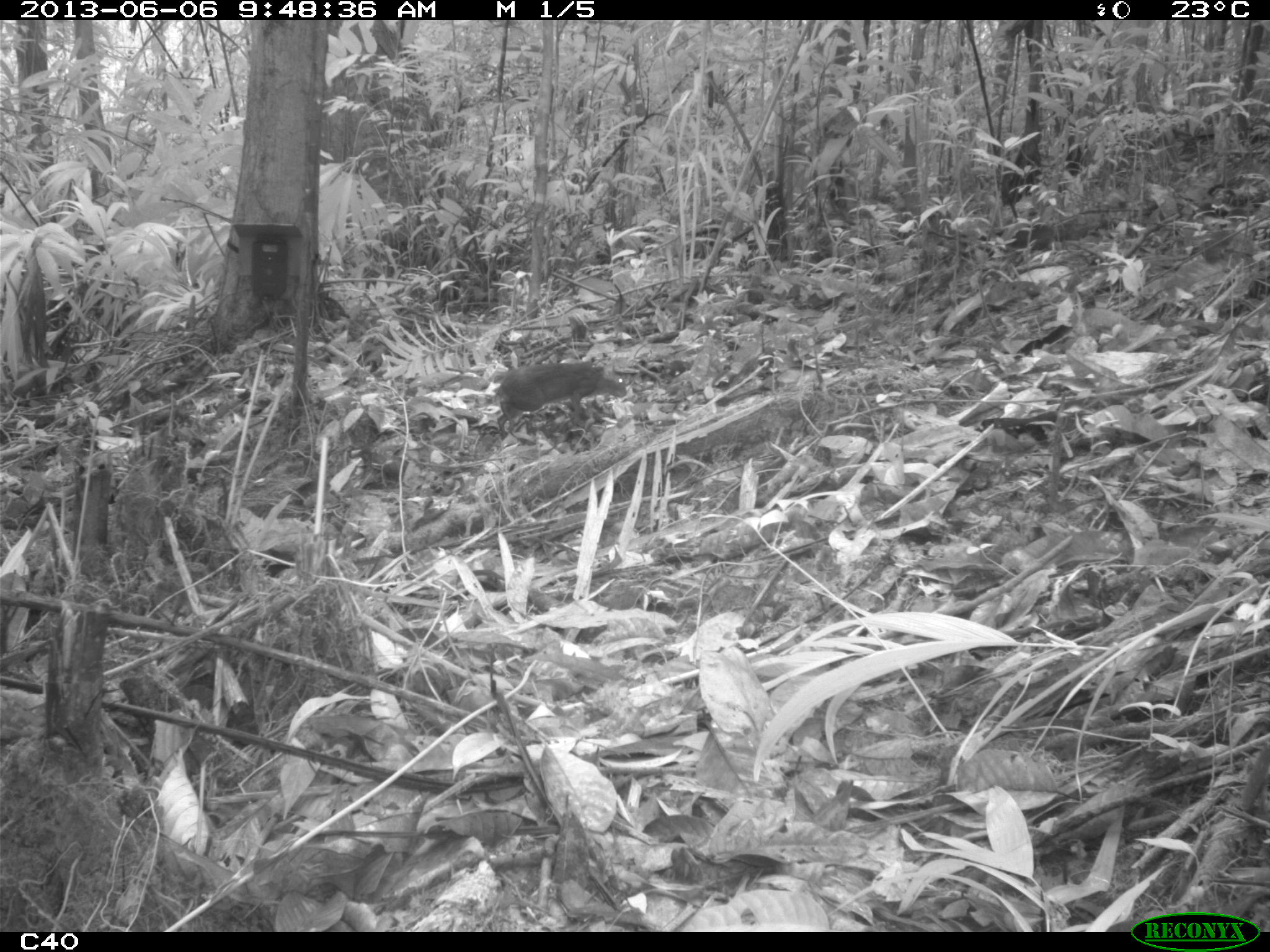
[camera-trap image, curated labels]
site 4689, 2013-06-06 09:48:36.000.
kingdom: Animalia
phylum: Chordata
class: Mammalia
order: Rodentia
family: Dasyproctidae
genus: Myoprocta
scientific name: Myoprocta pratti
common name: green acouchi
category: myoprocta pratii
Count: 1.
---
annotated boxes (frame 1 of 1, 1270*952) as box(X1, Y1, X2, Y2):
myoprocta pratii: box(493, 360, 627, 439)